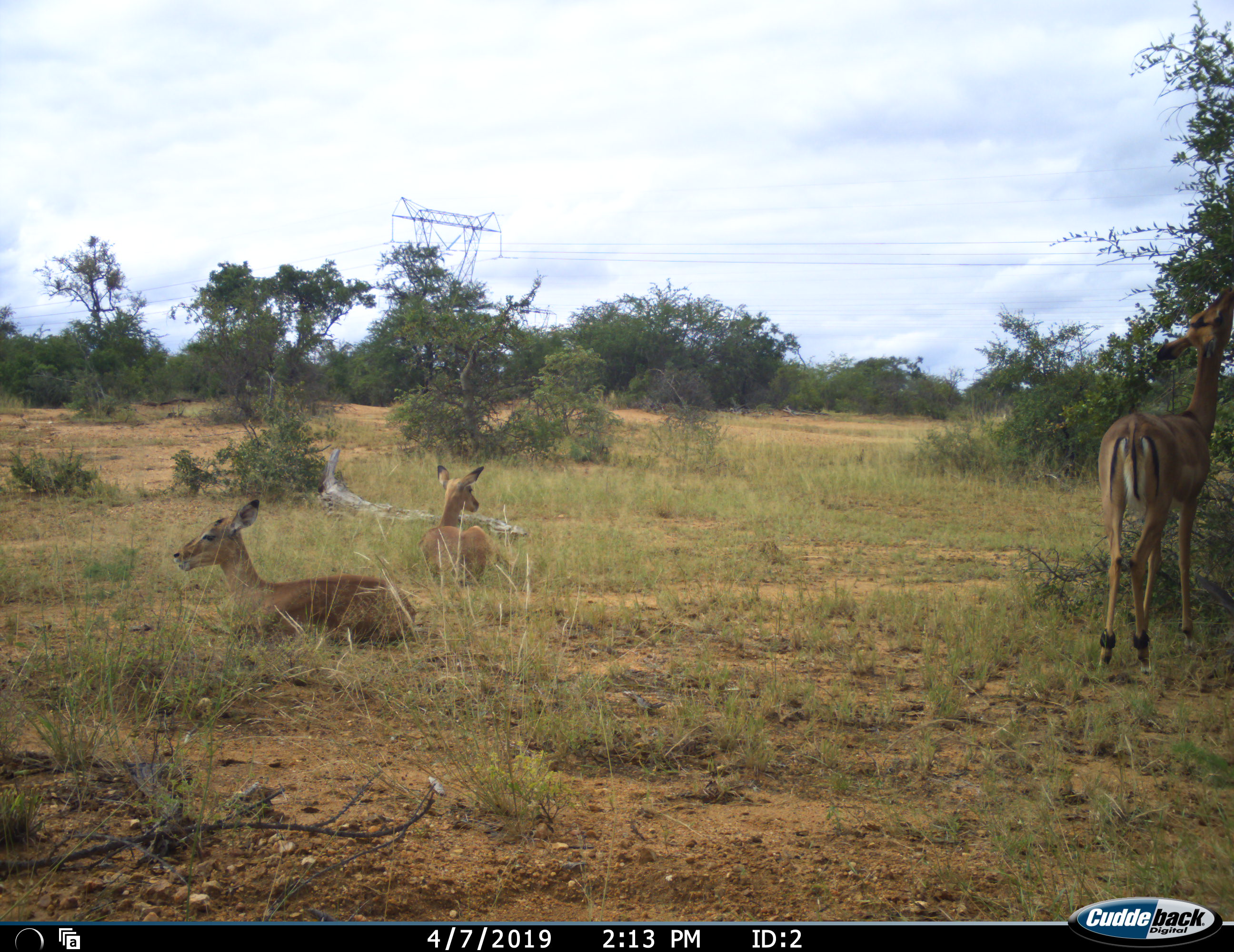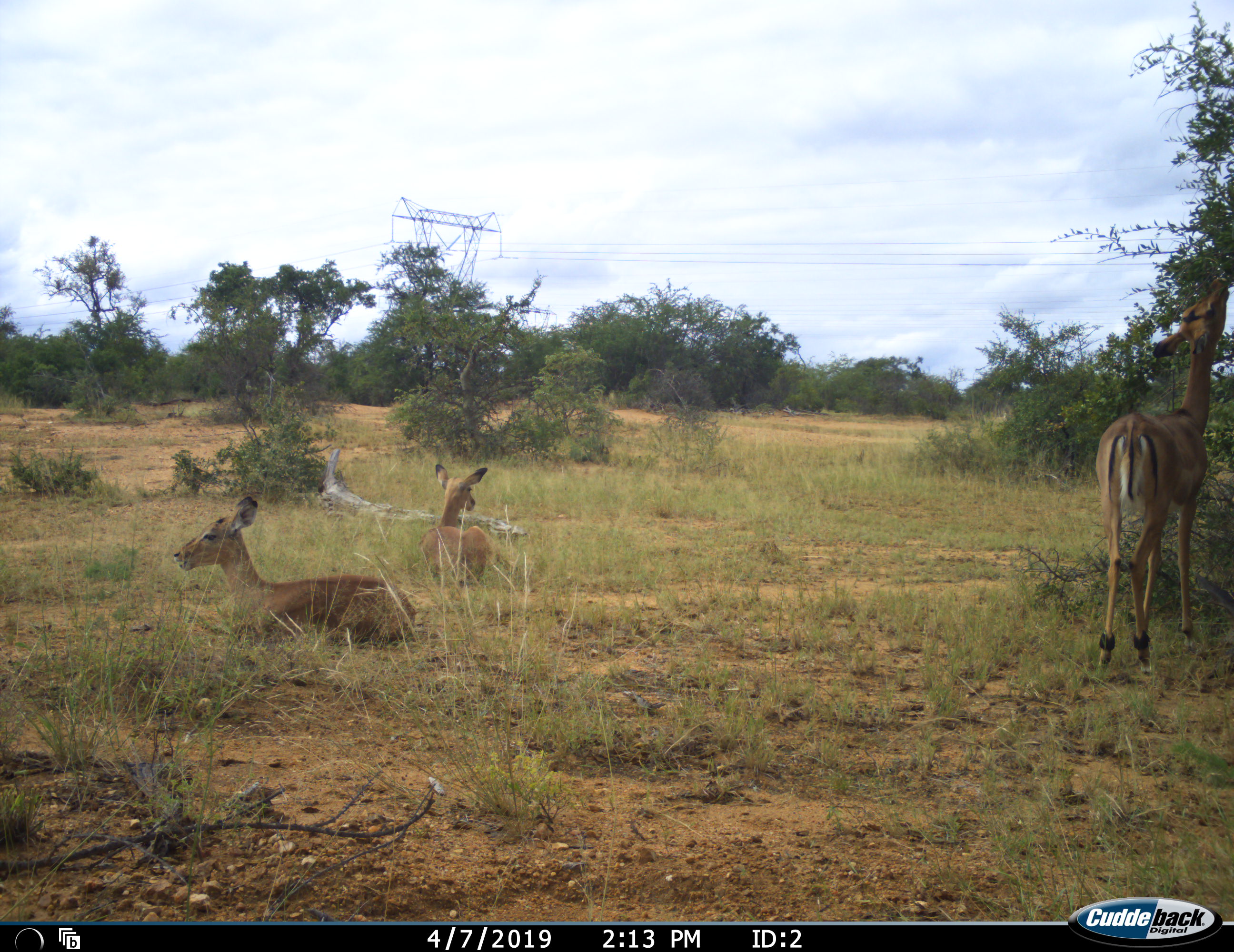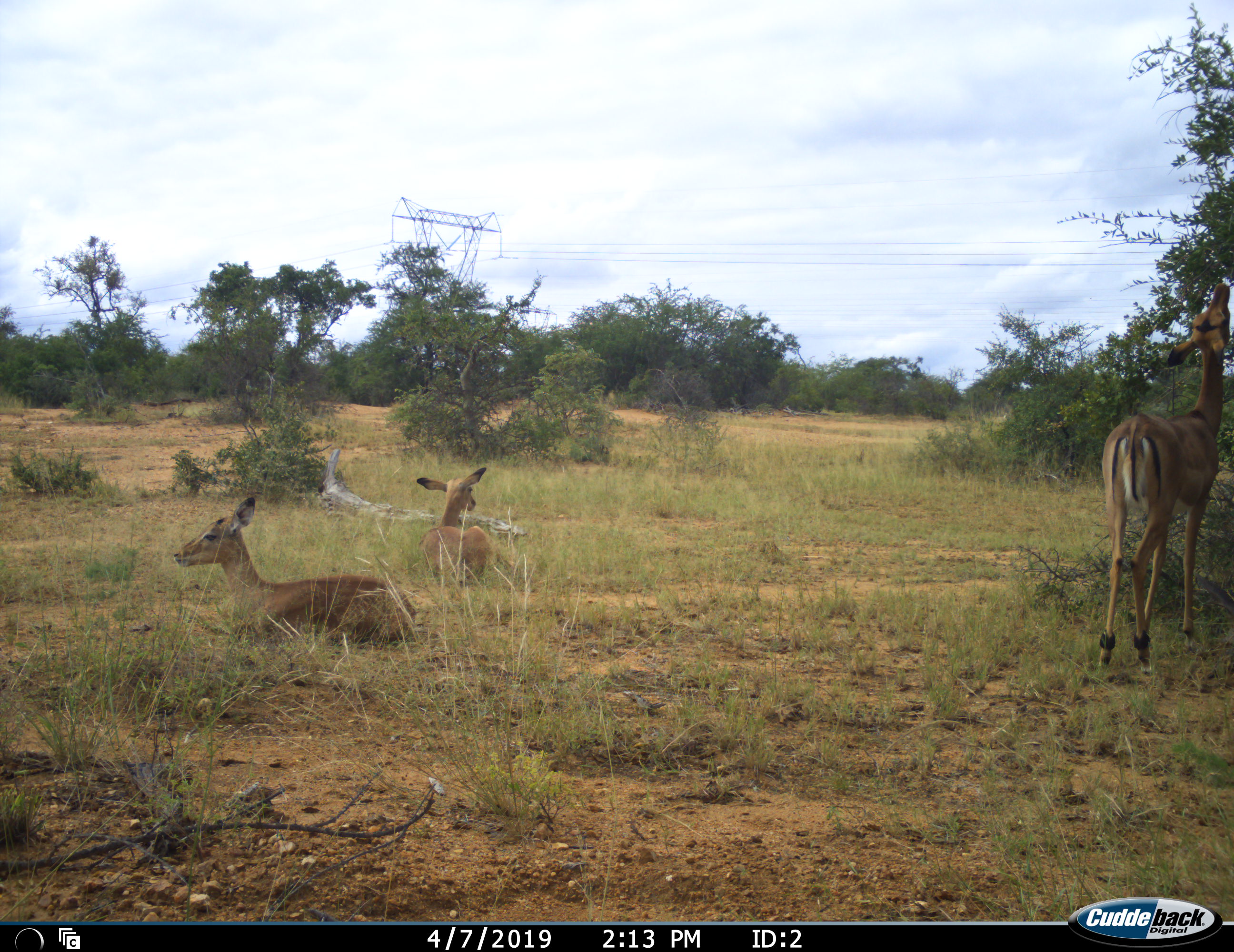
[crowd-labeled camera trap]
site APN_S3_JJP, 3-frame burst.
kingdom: Animalia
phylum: Chordata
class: Mammalia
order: Artiodactyla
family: Bovidae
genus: Aepyceros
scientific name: Aepyceros melampus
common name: impala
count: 3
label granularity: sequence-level